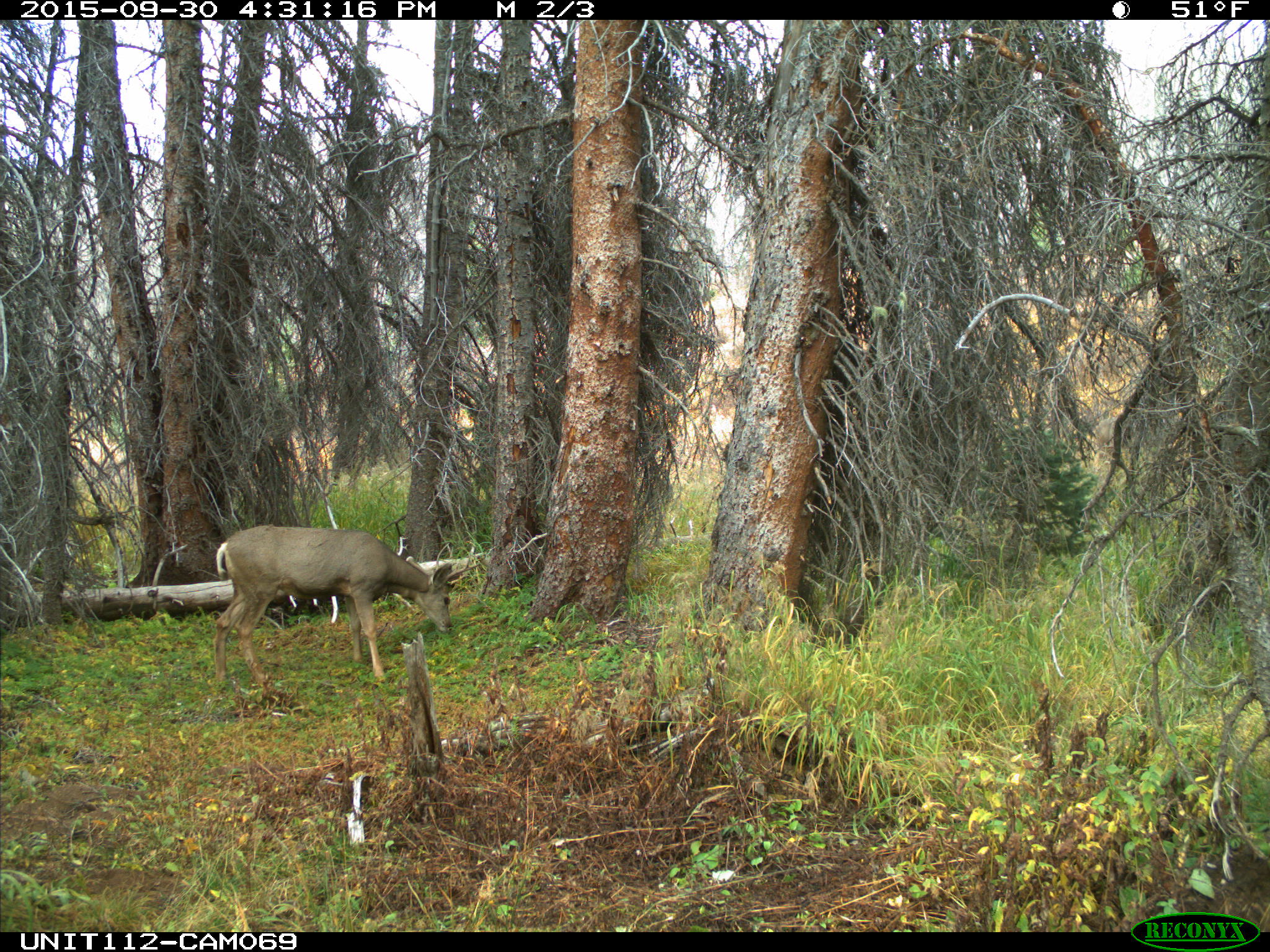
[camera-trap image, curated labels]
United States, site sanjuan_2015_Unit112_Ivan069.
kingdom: Animalia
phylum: Chordata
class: Mammalia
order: Artiodactyla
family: Cervidae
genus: Odocoileus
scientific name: Odocoileus hemionus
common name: mule deer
Odocoileus hemionus (mule deer).